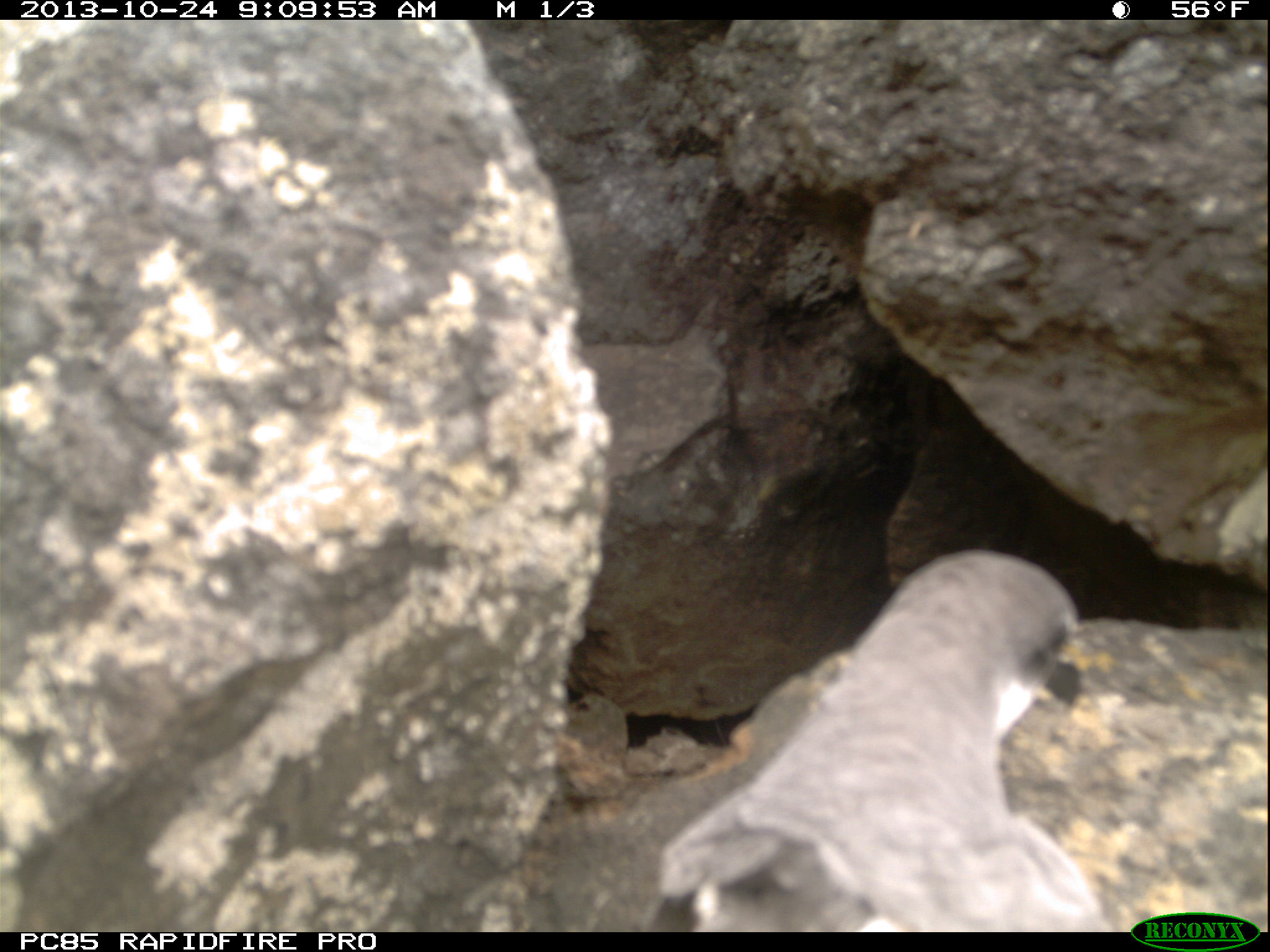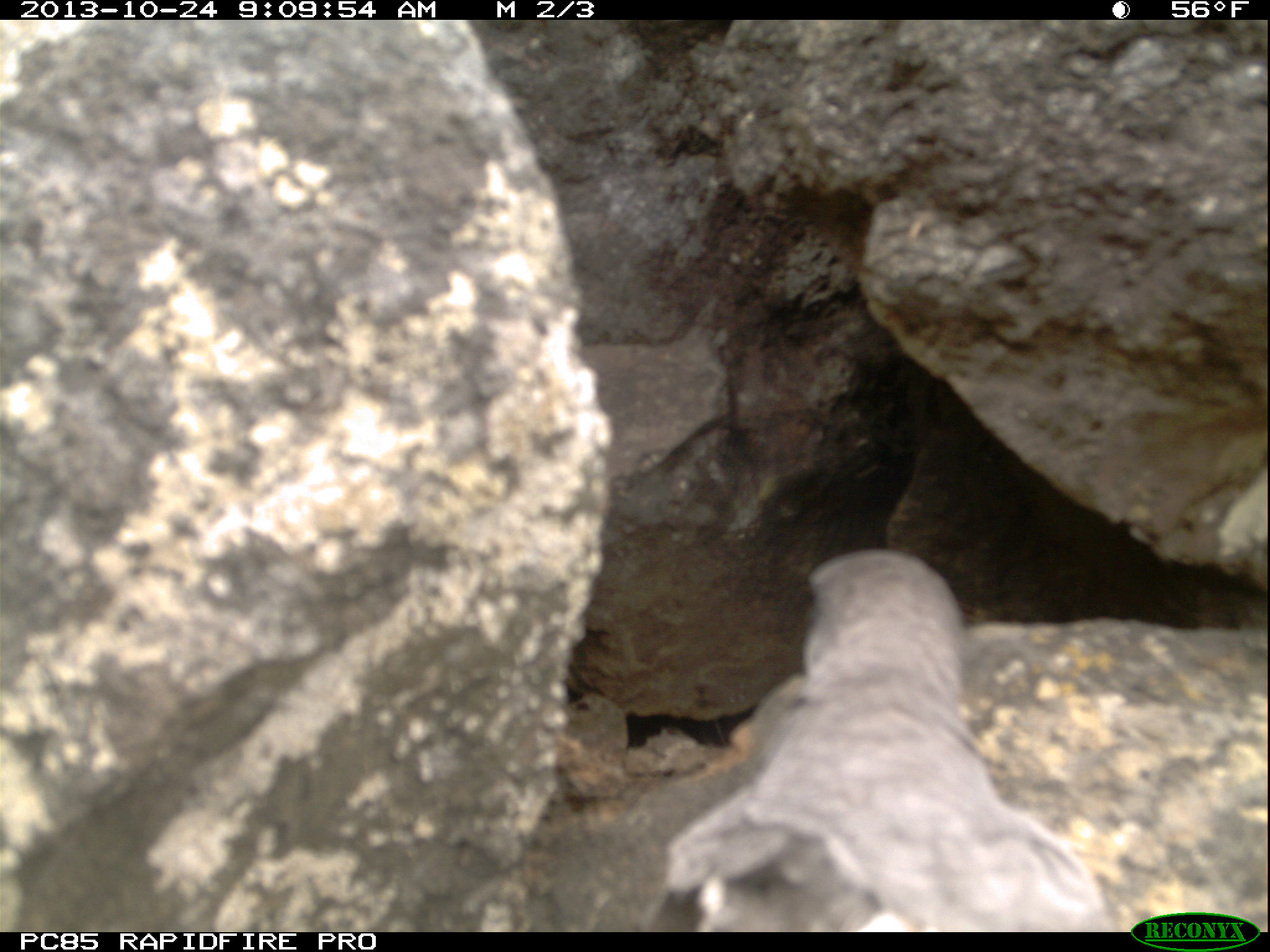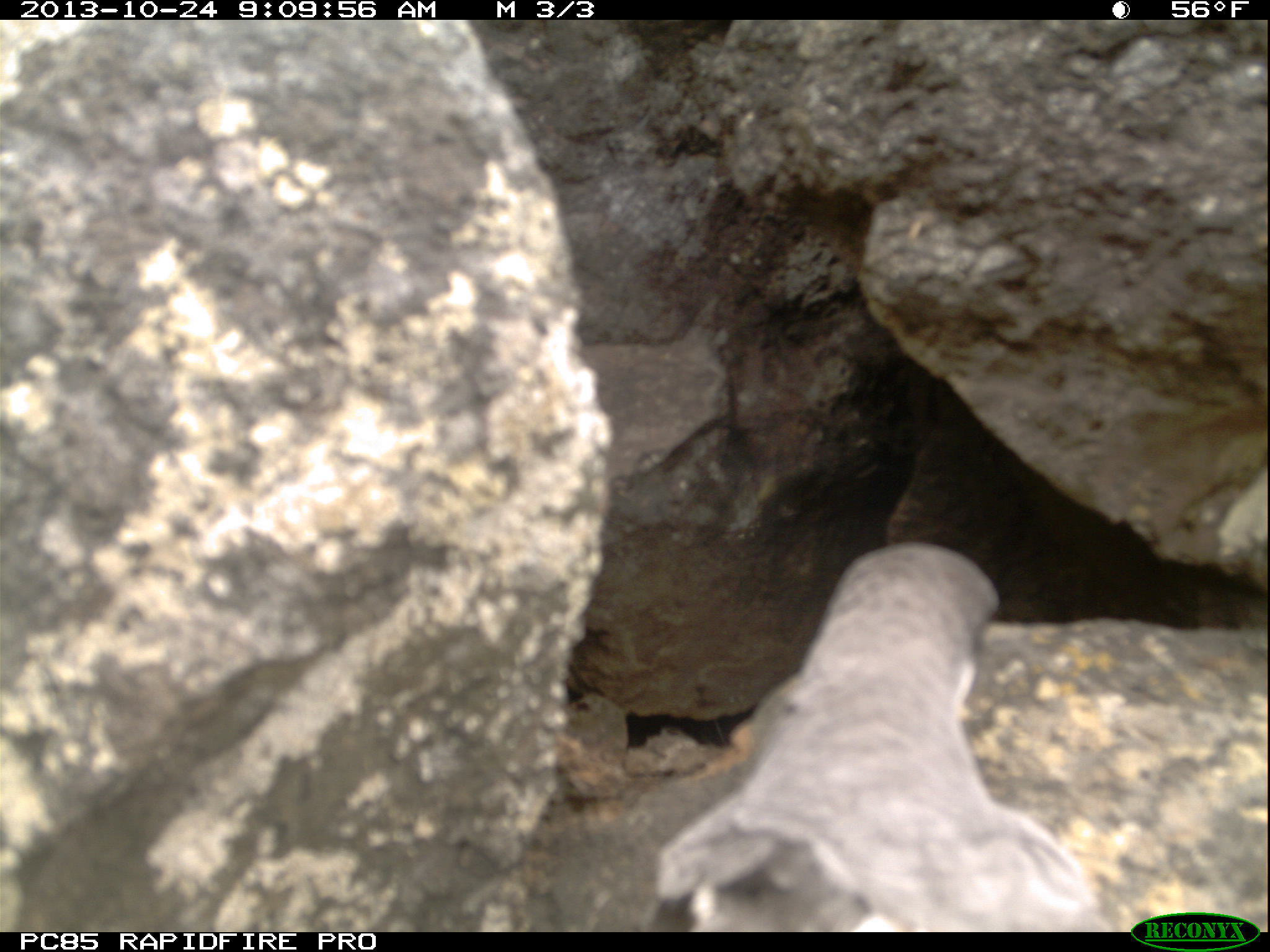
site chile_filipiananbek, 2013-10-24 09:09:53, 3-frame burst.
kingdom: Animalia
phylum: Chordata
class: Aves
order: Procellariiformes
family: Procellariidae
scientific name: Procellariidae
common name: petrel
Petrel (Procellariidae).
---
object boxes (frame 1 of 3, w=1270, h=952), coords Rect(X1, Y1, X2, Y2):
petrel: Rect(639, 546, 1114, 932)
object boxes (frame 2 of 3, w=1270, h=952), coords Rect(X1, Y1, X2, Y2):
petrel: Rect(639, 553, 1118, 933)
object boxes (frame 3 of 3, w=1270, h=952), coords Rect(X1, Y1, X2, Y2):
petrel: Rect(638, 536, 1109, 929)